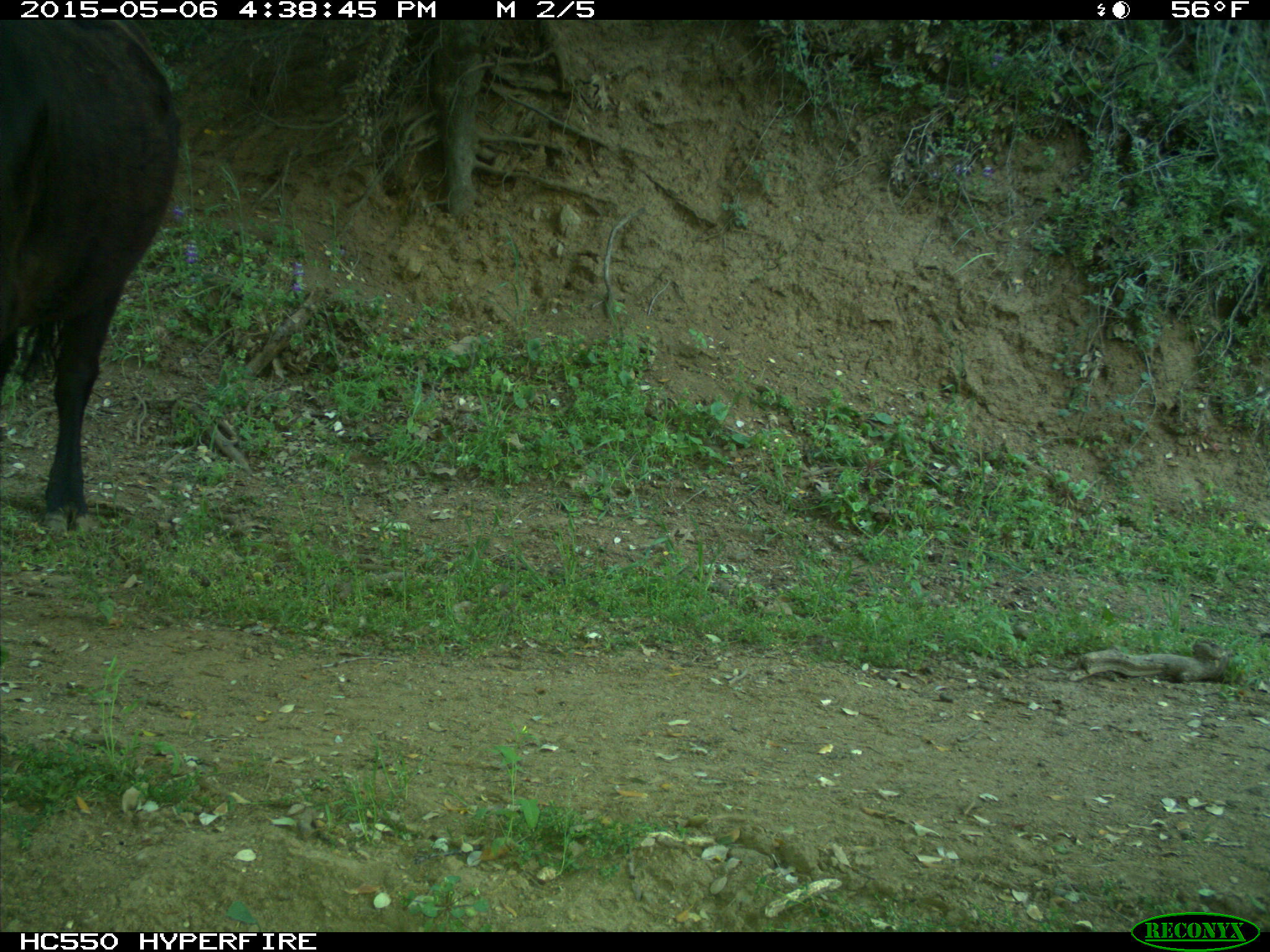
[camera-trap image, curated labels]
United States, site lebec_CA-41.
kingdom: Animalia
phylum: Chordata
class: Mammalia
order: Artiodactyla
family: Bovidae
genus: Bos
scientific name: Bos taurus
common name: domestic cow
Bos taurus (domestic cow).